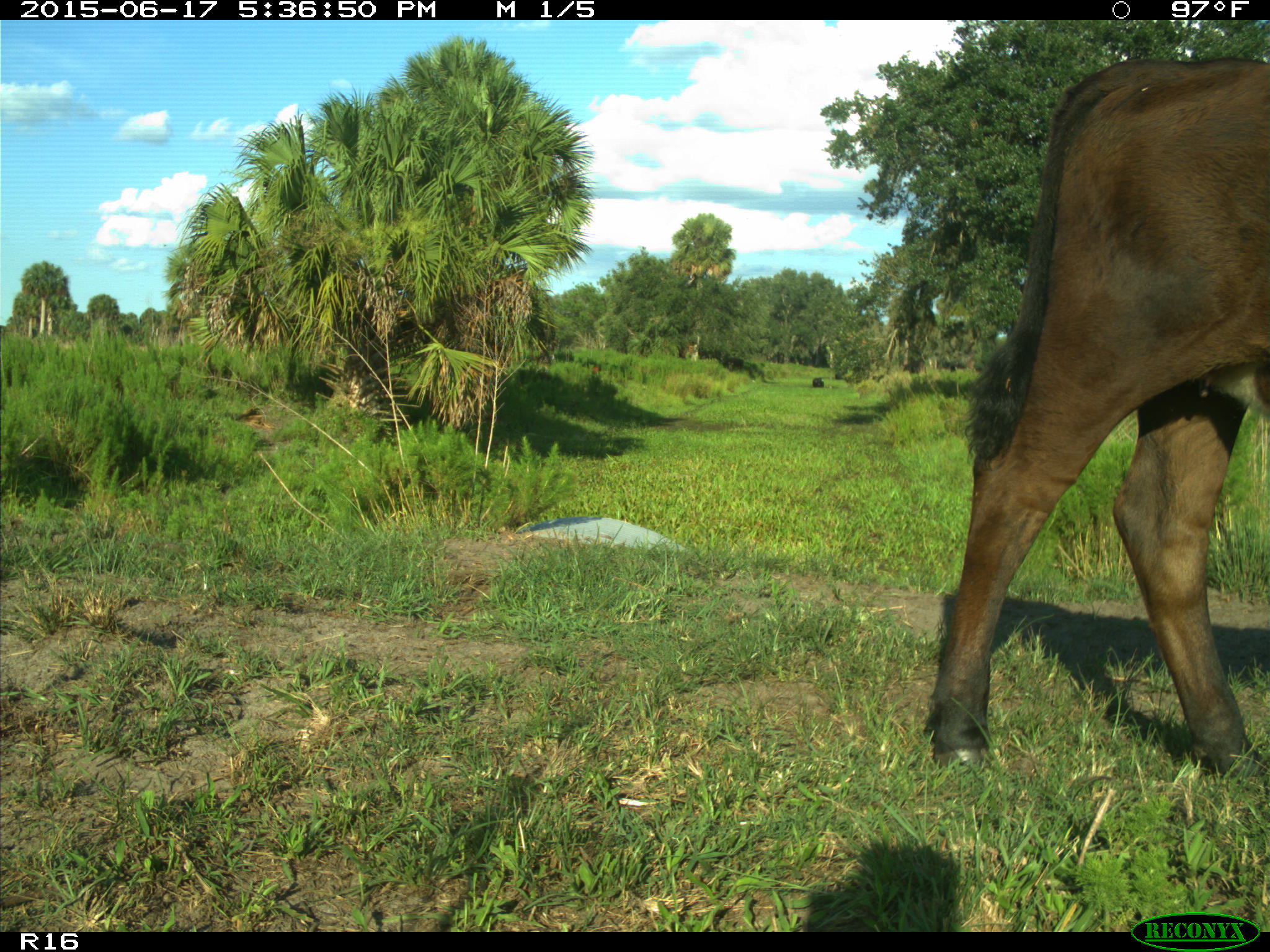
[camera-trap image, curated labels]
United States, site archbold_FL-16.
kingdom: Animalia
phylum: Chordata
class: Mammalia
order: Artiodactyla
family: Bovidae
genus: Bos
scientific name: Bos taurus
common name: domestic cow